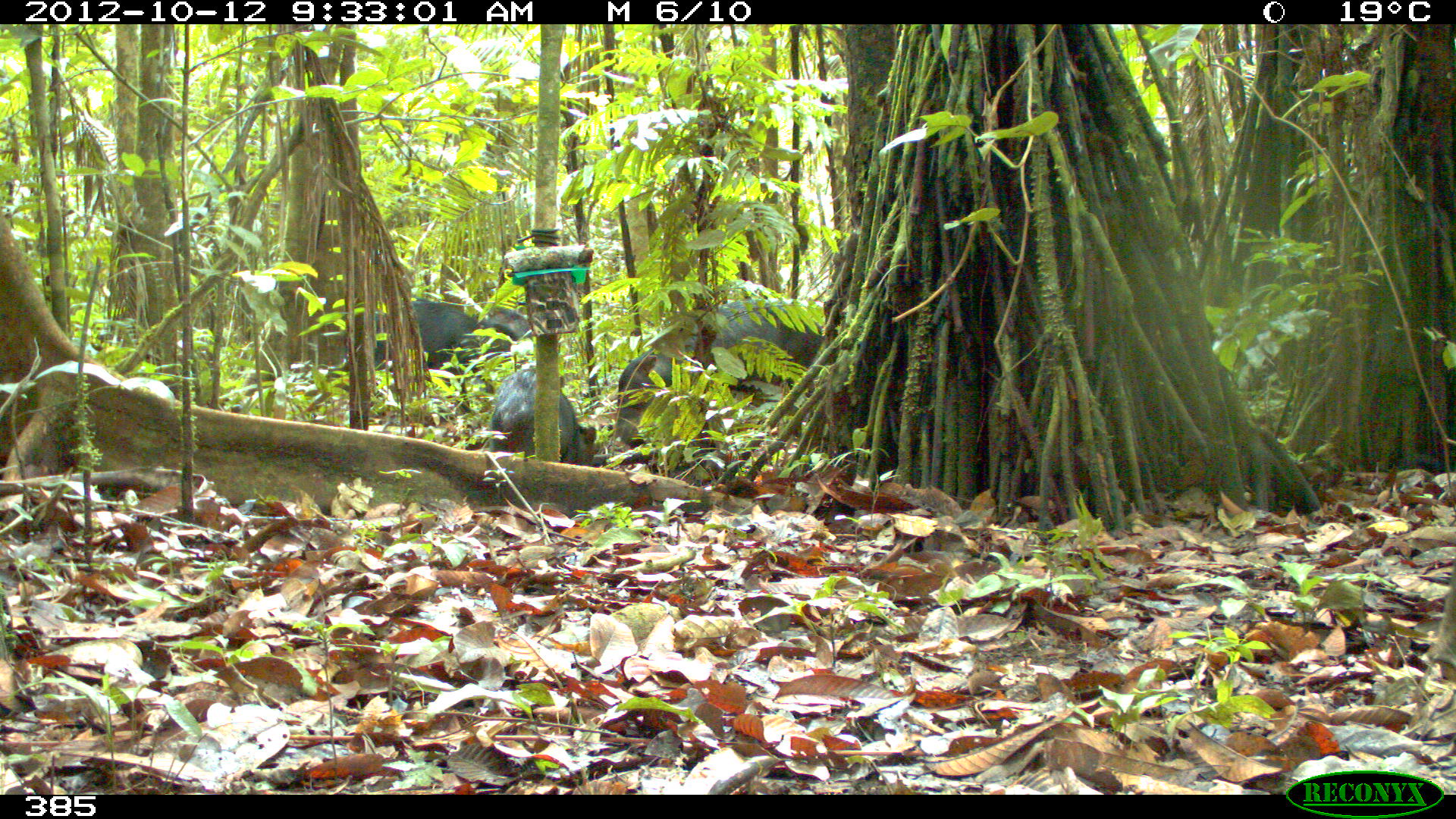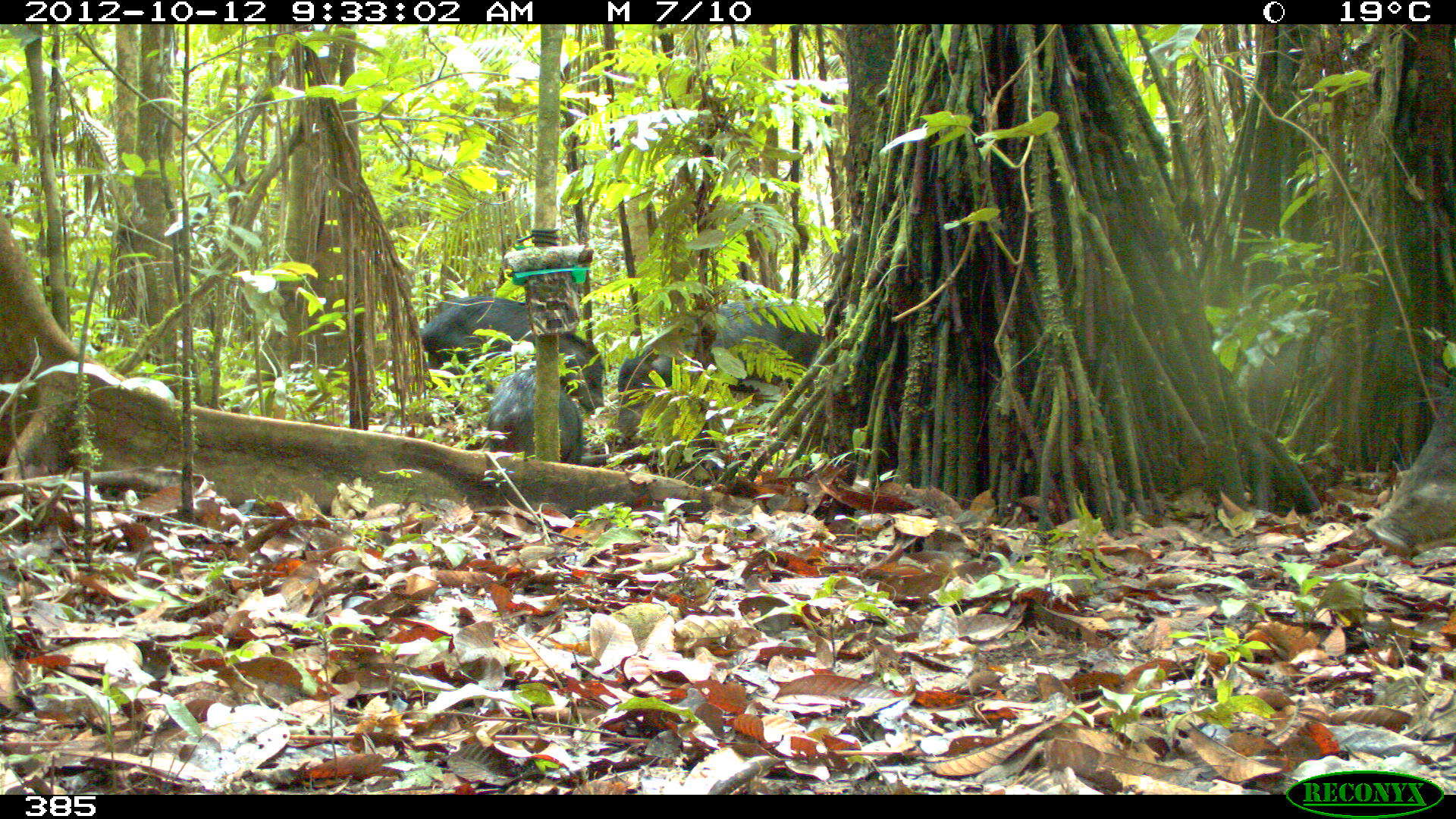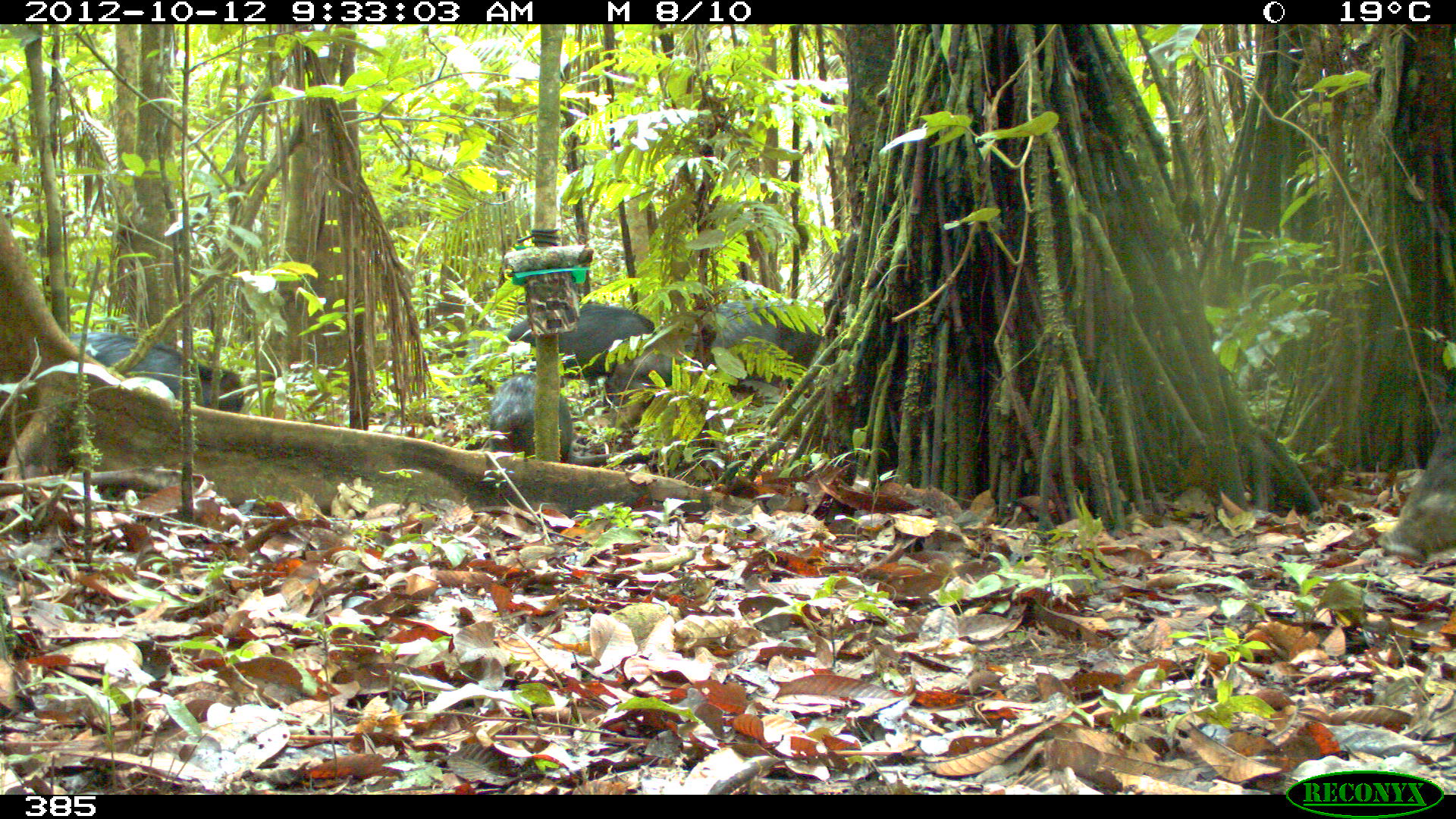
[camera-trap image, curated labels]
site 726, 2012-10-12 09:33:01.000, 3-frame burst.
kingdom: Animalia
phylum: Chordata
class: Mammalia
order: Artiodactyla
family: Tayassuidae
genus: Tayassu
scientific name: Tayassu pecari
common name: white-lipped peccary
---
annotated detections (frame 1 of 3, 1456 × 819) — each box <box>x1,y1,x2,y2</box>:
tayassu pecari: <box>609,297,826,484</box>; <box>337,293,479,377</box>; <box>488,367,596,468</box>; <box>470,305,532,343</box>